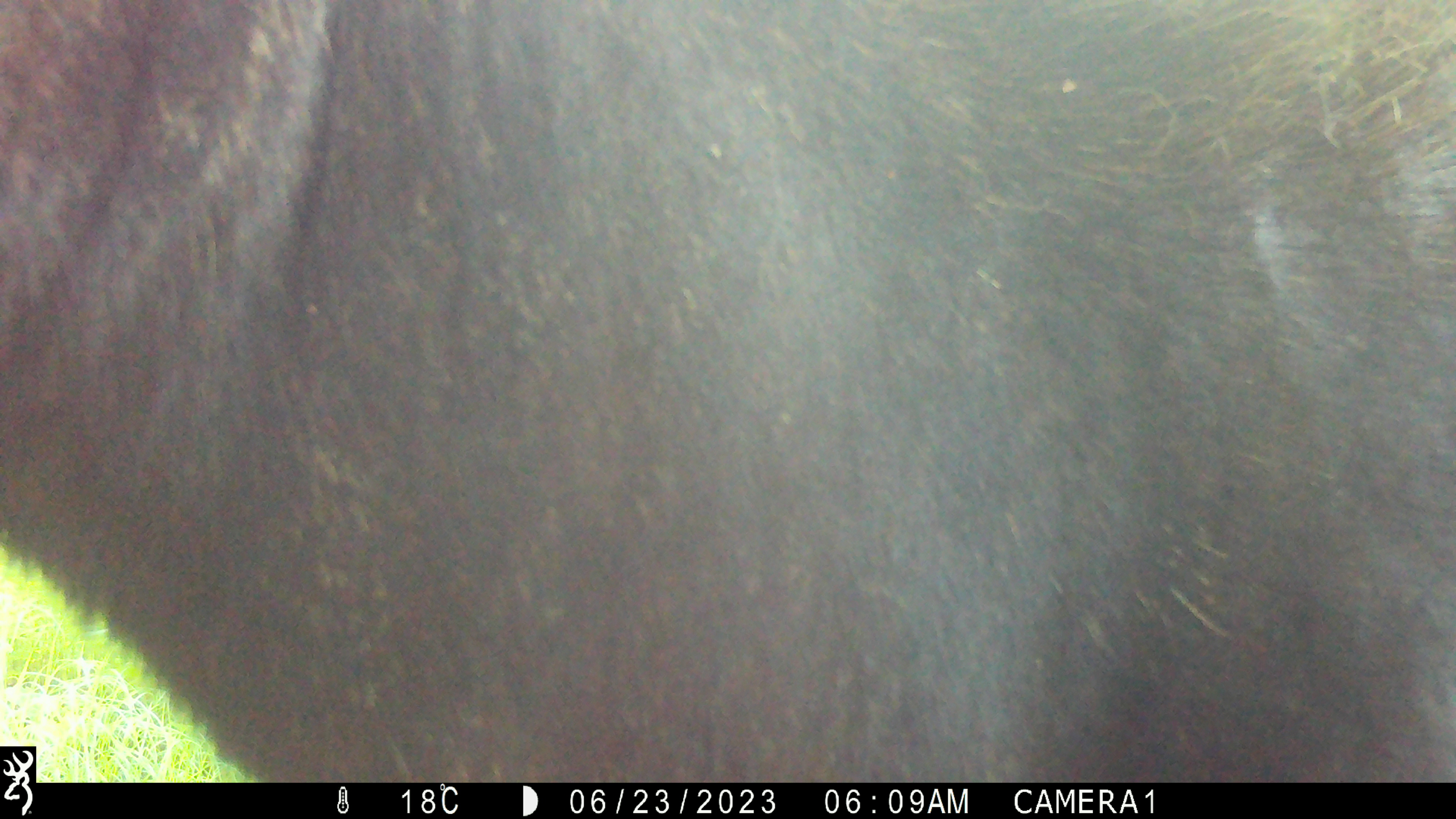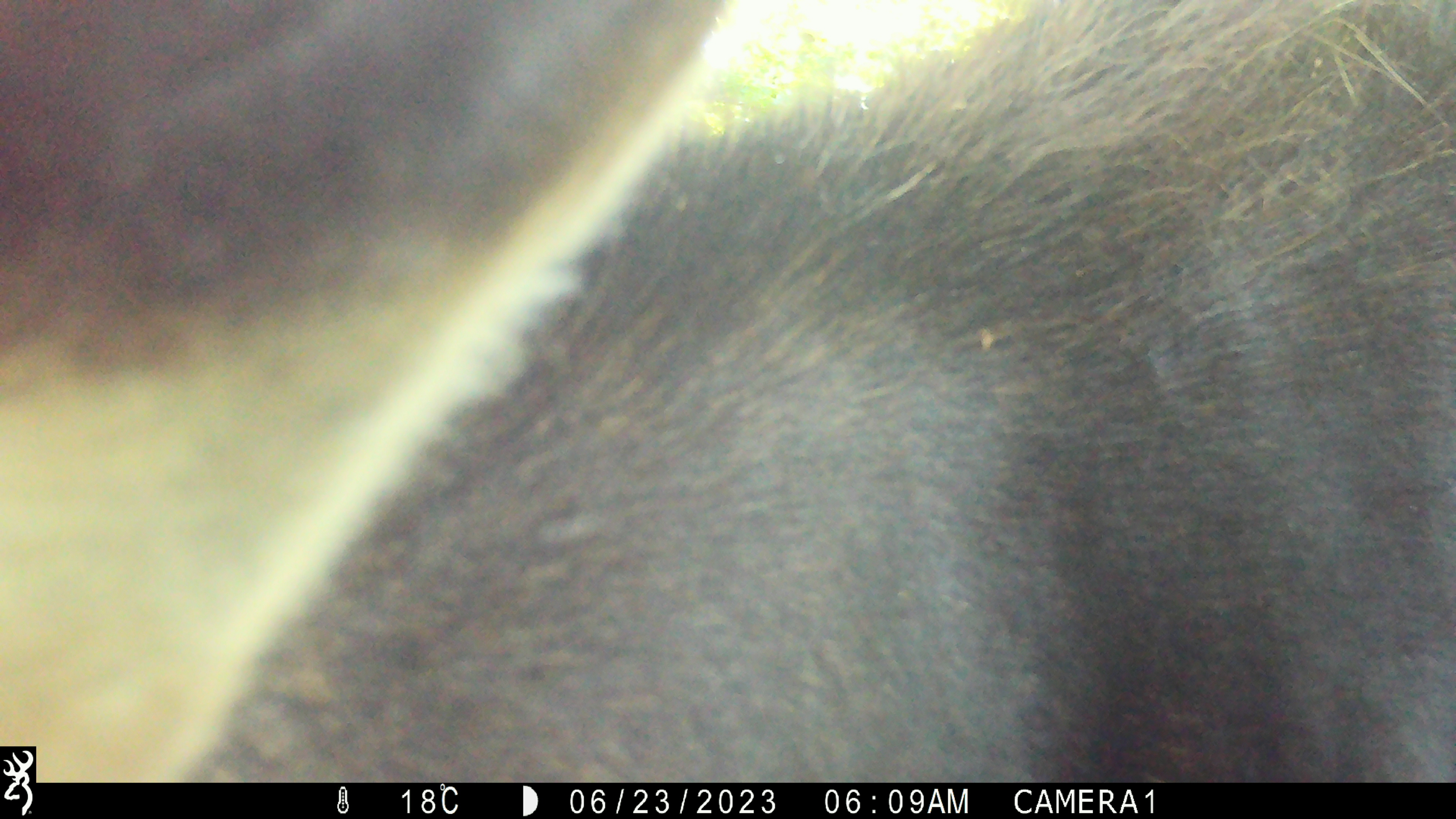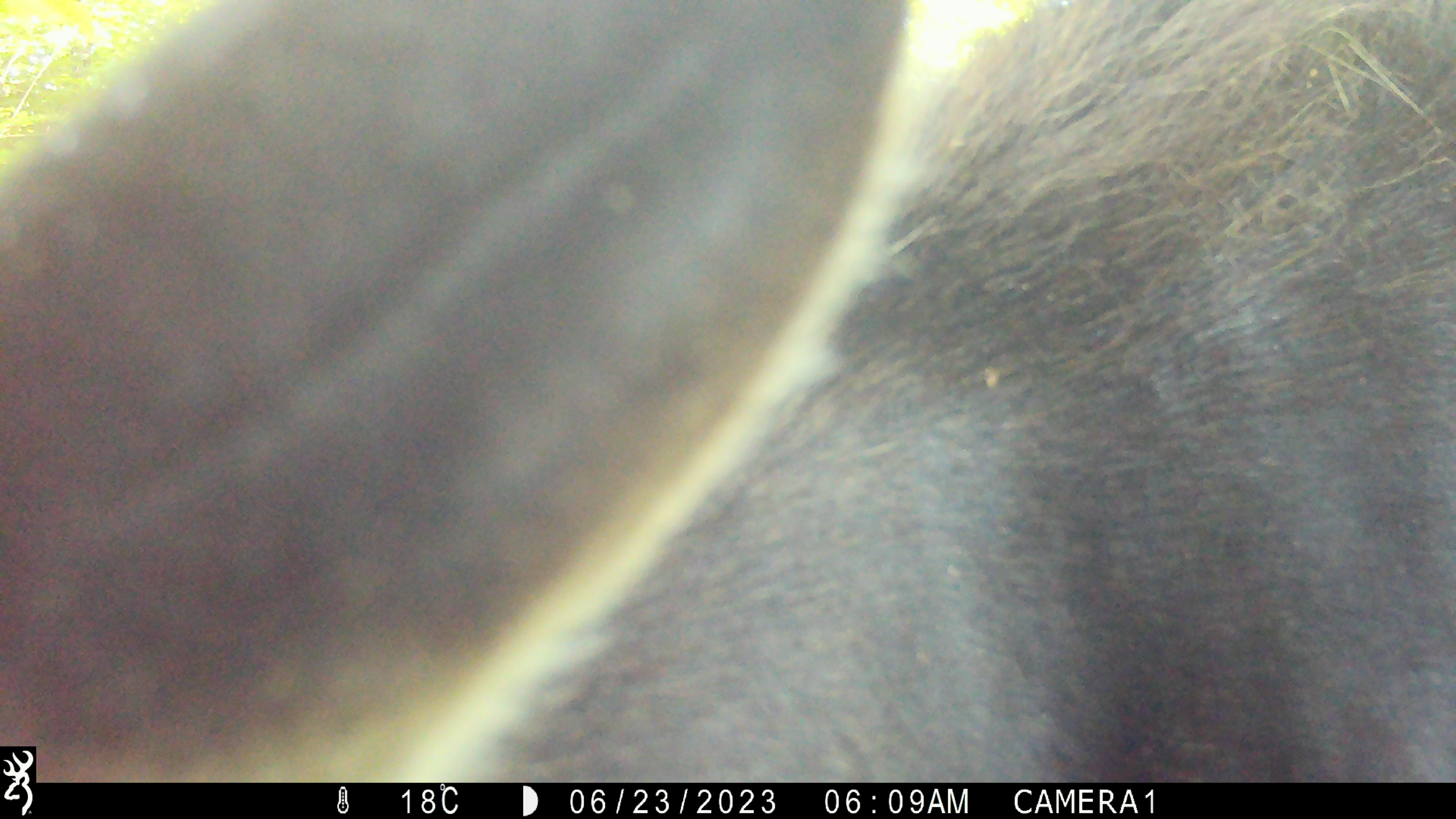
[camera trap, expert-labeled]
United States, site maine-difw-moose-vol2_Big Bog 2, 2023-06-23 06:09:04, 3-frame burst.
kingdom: Animalia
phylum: Chordata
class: Mammalia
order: Artiodactyla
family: Cervidae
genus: Alces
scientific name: Alces alces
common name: moose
Moose (Alces alces).